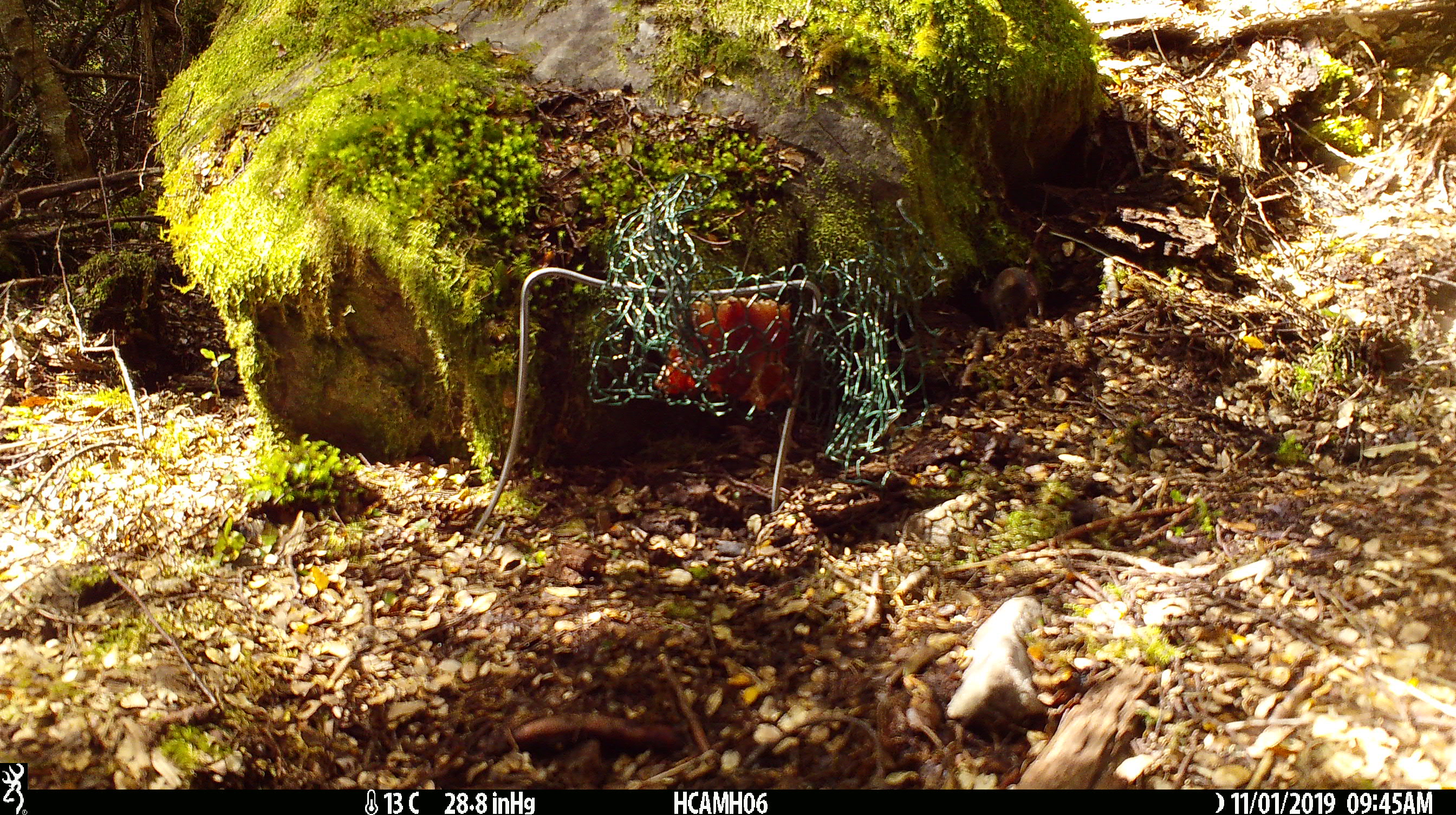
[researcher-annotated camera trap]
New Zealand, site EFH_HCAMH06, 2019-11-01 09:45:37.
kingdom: Animalia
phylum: Chordata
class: Mammalia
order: Rodentia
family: Muridae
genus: Mus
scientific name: Mus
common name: mouse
Mouse (Mus).